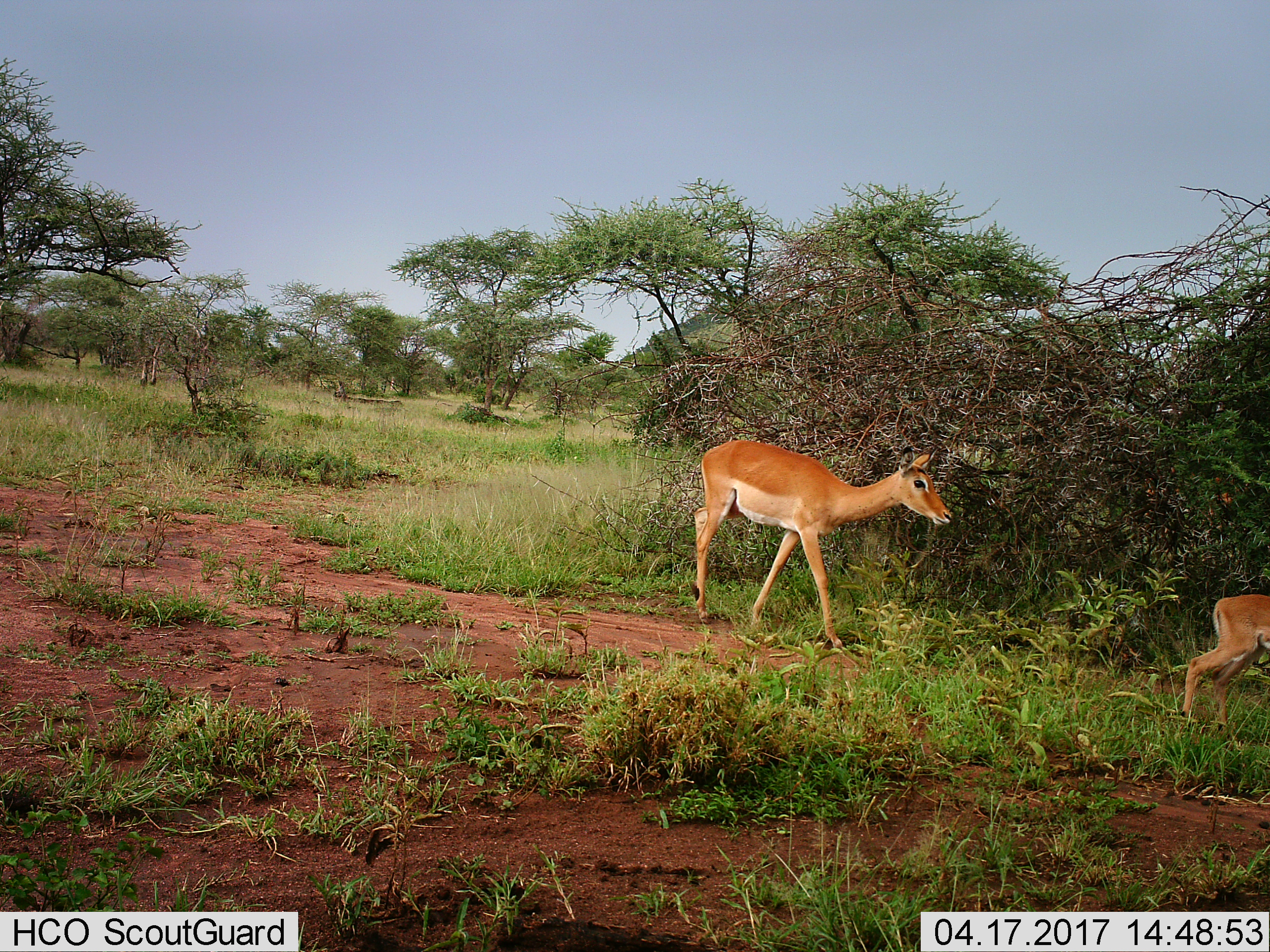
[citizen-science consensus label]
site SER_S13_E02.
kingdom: Animalia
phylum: Chordata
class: Mammalia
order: Artiodactyla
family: Bovidae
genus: Aepyceros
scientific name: Aepyceros melampus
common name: impala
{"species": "impala (Aepyceros melampus)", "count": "2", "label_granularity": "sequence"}